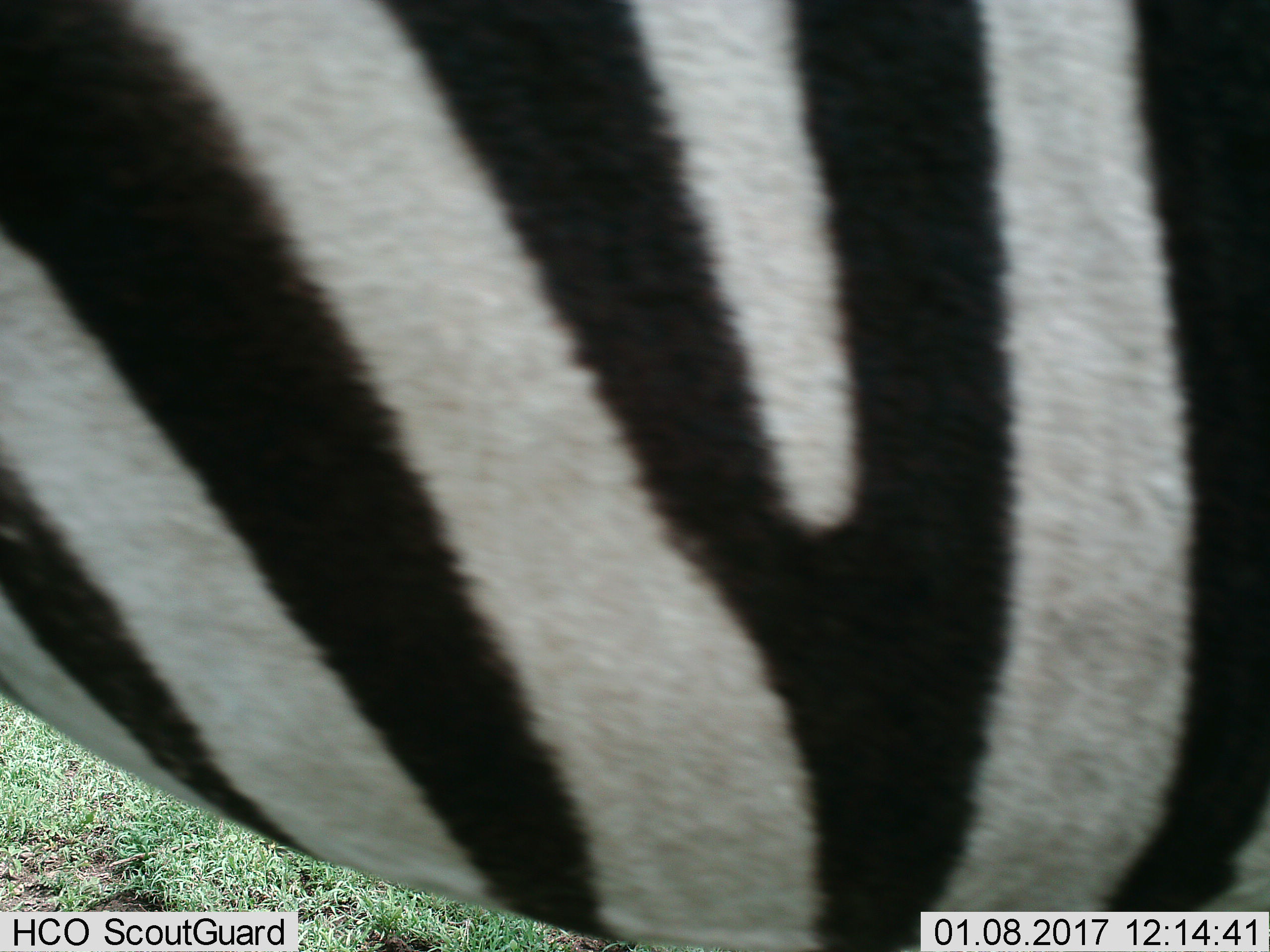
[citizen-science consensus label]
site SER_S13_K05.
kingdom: Animalia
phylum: Chordata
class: Mammalia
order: Perissodactyla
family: Equidae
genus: Equus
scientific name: Equus quagga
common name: plains zebra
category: zebraplains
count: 1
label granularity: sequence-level